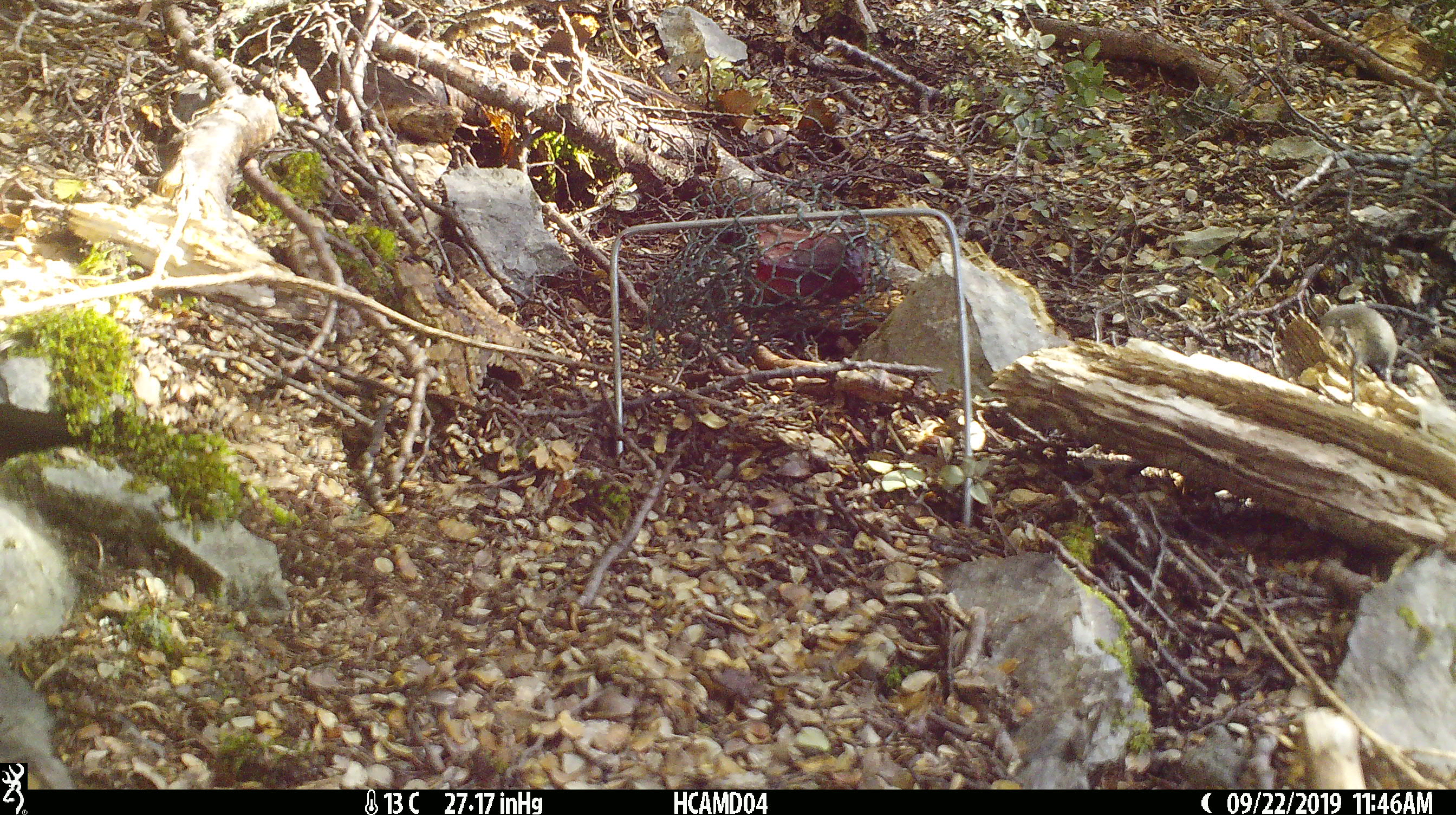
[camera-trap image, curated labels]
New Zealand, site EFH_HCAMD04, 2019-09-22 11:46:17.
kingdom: Animalia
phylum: Chordata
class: Mammalia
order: Rodentia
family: Muridae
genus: Mus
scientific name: Mus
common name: mouse